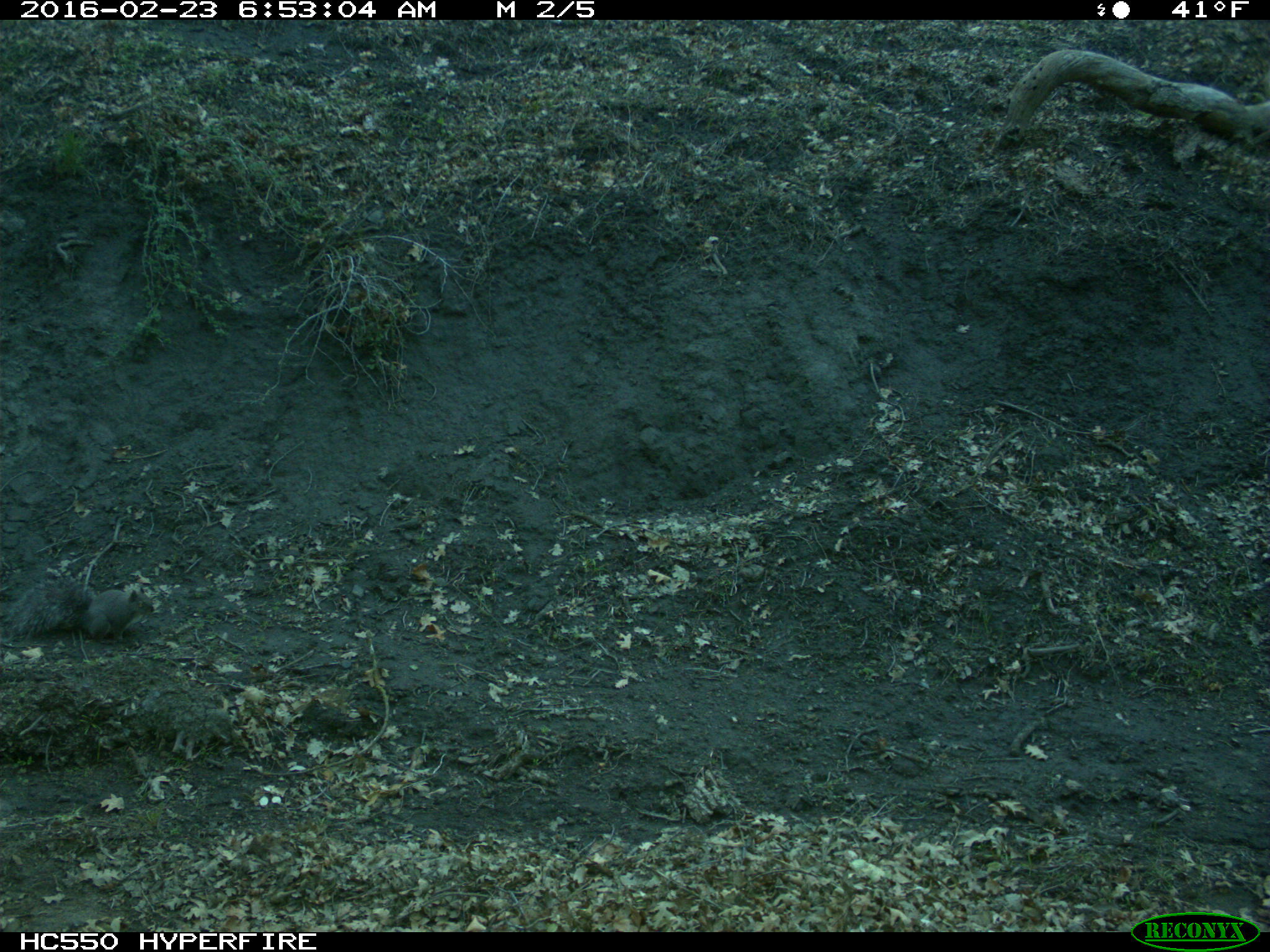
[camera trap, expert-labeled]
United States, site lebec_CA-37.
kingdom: Animalia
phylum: Chordata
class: Mammalia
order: Rodentia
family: Sciuridae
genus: Sciurus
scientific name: Sciurus carolinensis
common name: eastern gray squirrel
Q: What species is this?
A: Sciurus carolinensis (eastern gray squirrel).